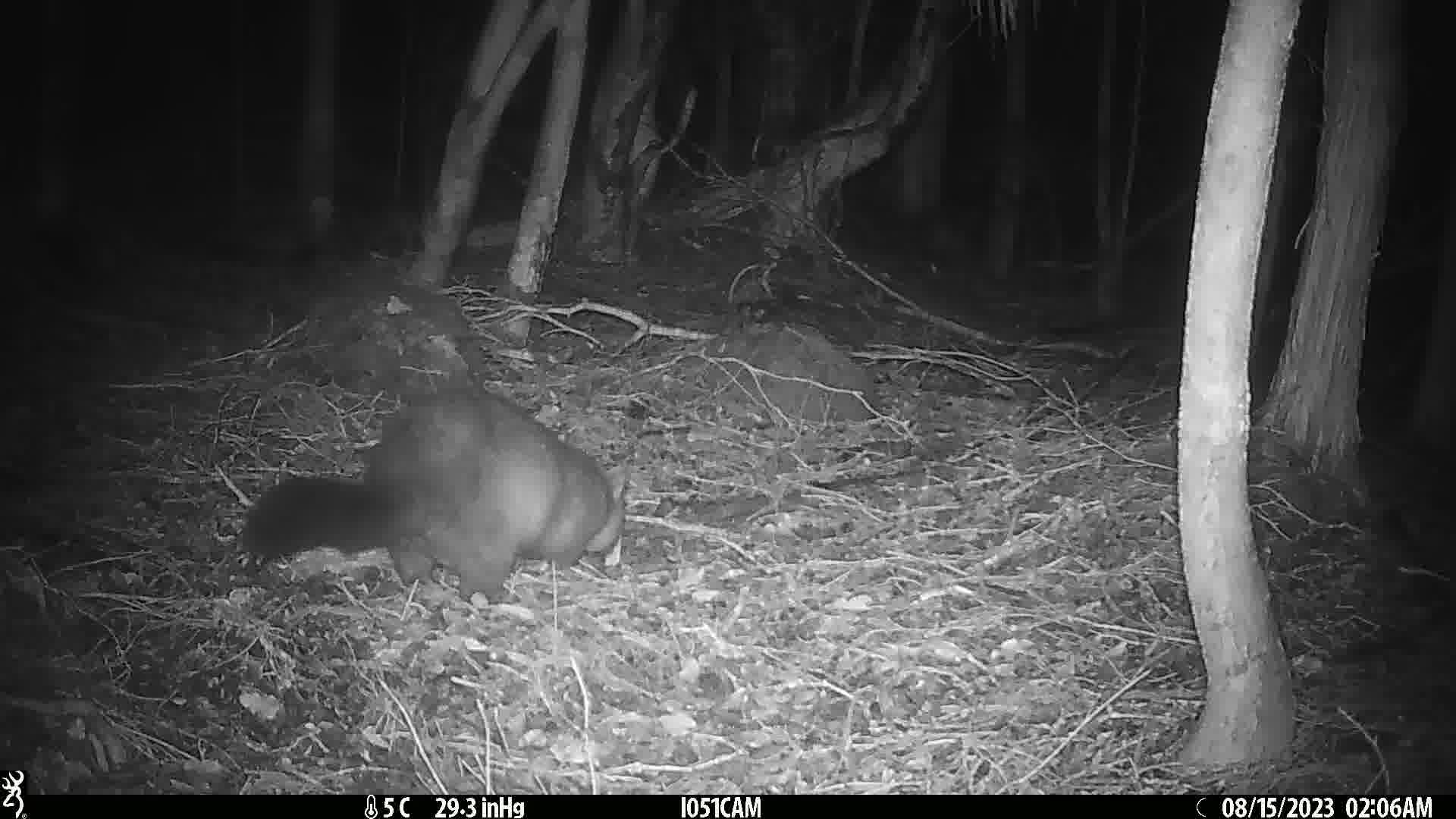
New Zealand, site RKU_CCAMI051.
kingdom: Animalia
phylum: Chordata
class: Mammalia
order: Diprotodontia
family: Phalangeridae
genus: Trichosurus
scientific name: Trichosurus vulpecula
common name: common brushtail possum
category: possum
Possum (common brushtail possum) (Trichosurus vulpecula).